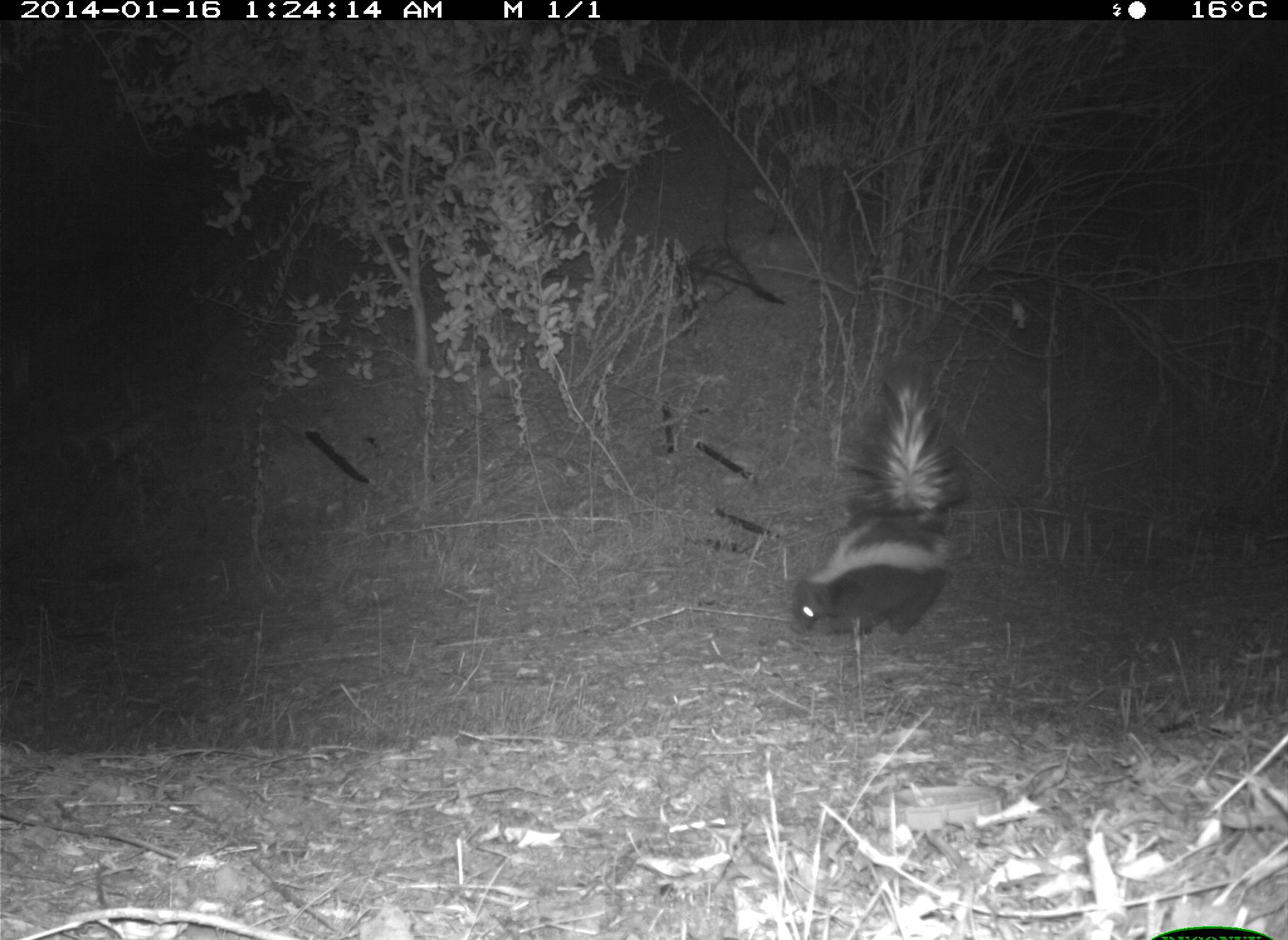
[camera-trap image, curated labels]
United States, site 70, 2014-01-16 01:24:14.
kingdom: Animalia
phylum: Chordata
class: Mammalia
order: Carnivora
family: Mephitidae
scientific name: Mephitidae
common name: skunk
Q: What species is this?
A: Skunk (Mephitidae).